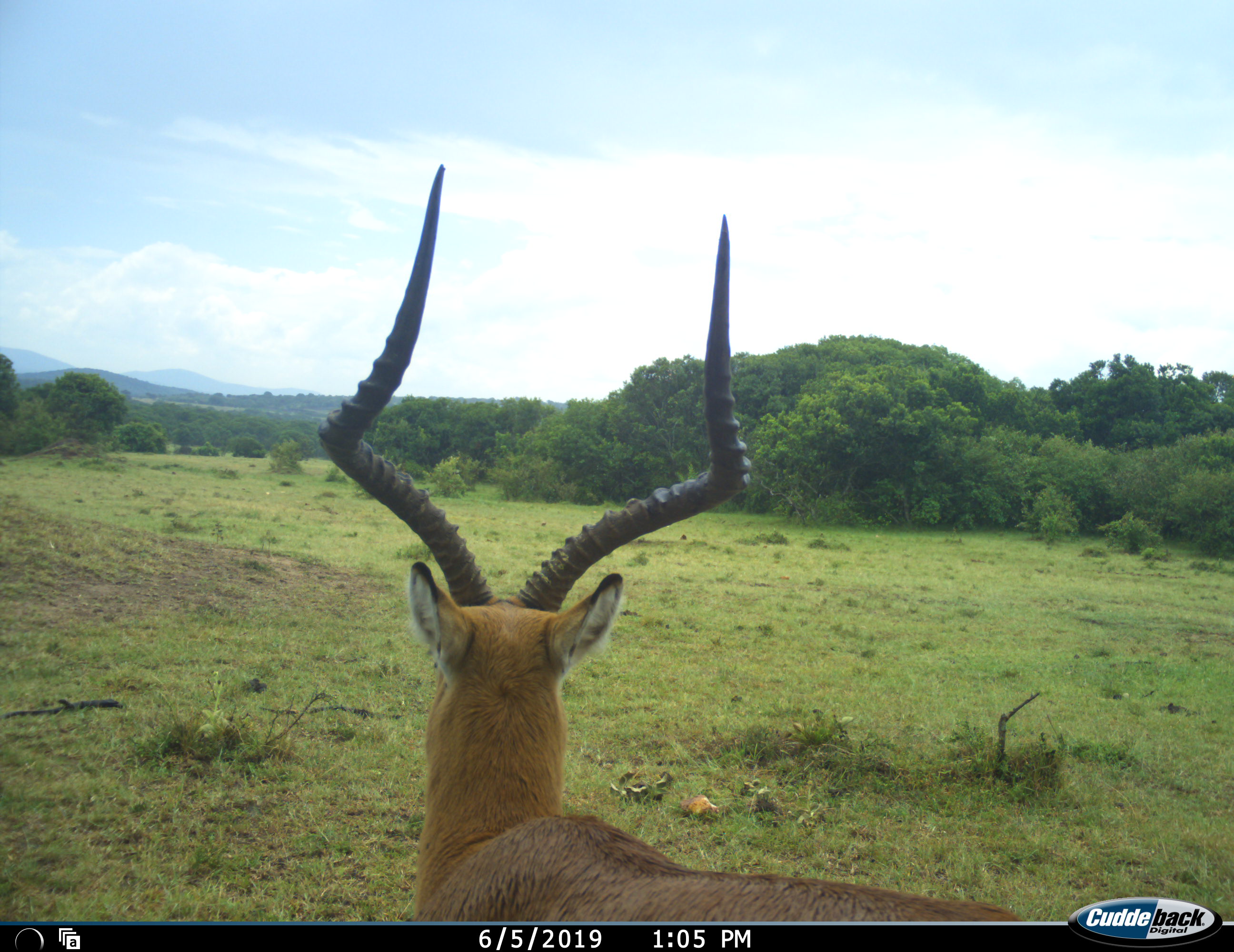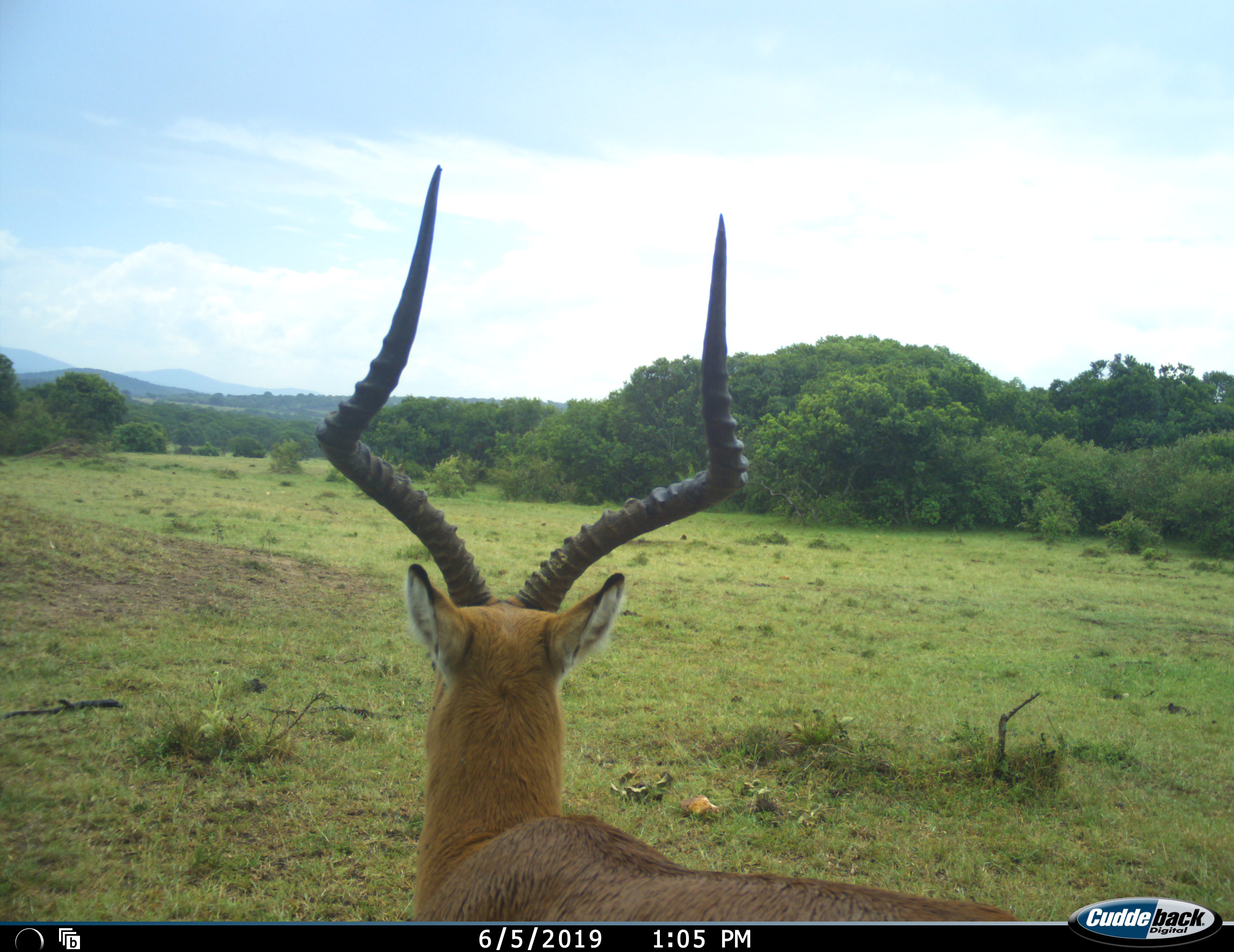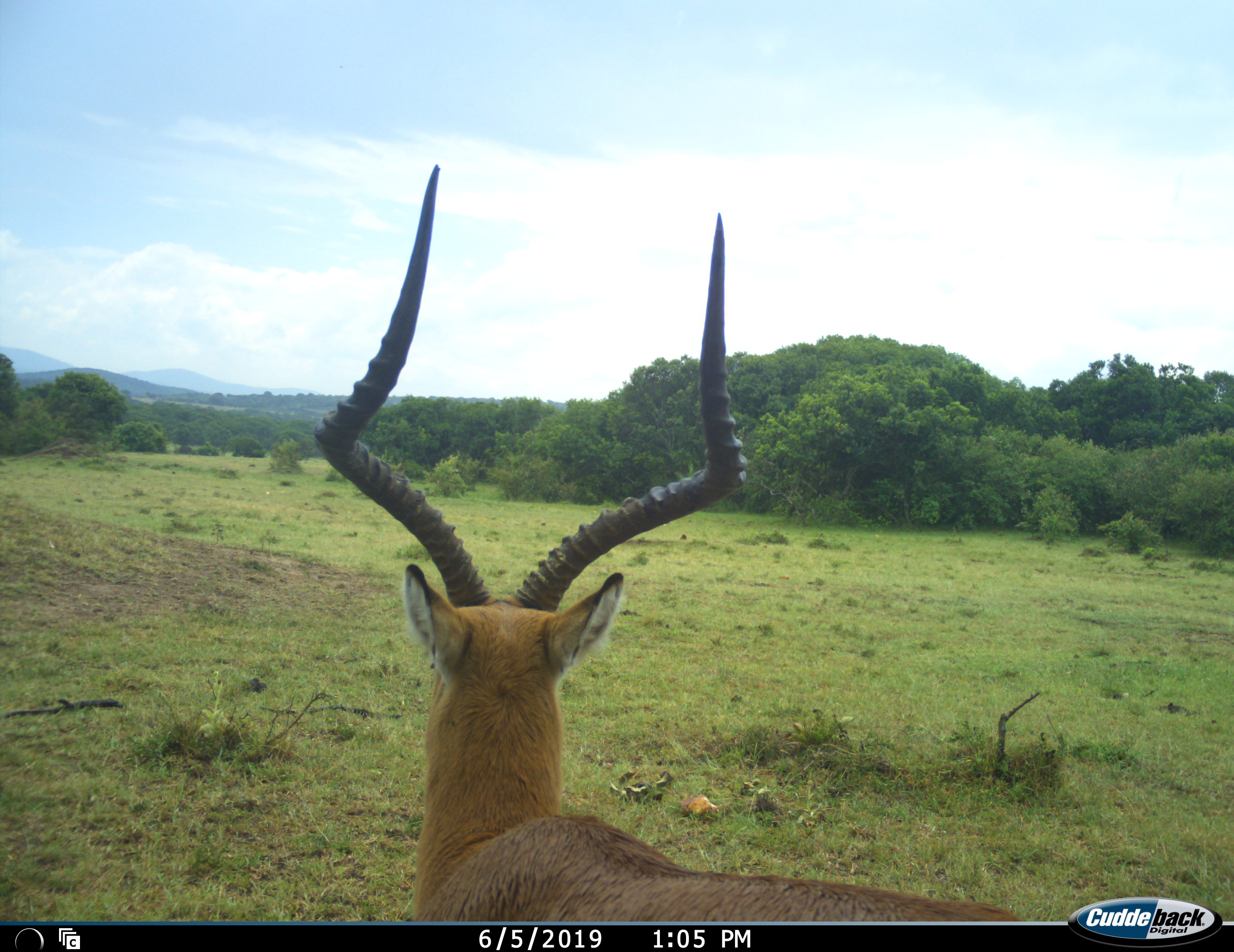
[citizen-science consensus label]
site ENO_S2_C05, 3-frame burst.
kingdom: Animalia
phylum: Chordata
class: Mammalia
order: Artiodactyla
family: Bovidae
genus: Aepyceros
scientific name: Aepyceros melampus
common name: impala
Impala (Aepyceros melampus), count 1. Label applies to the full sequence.